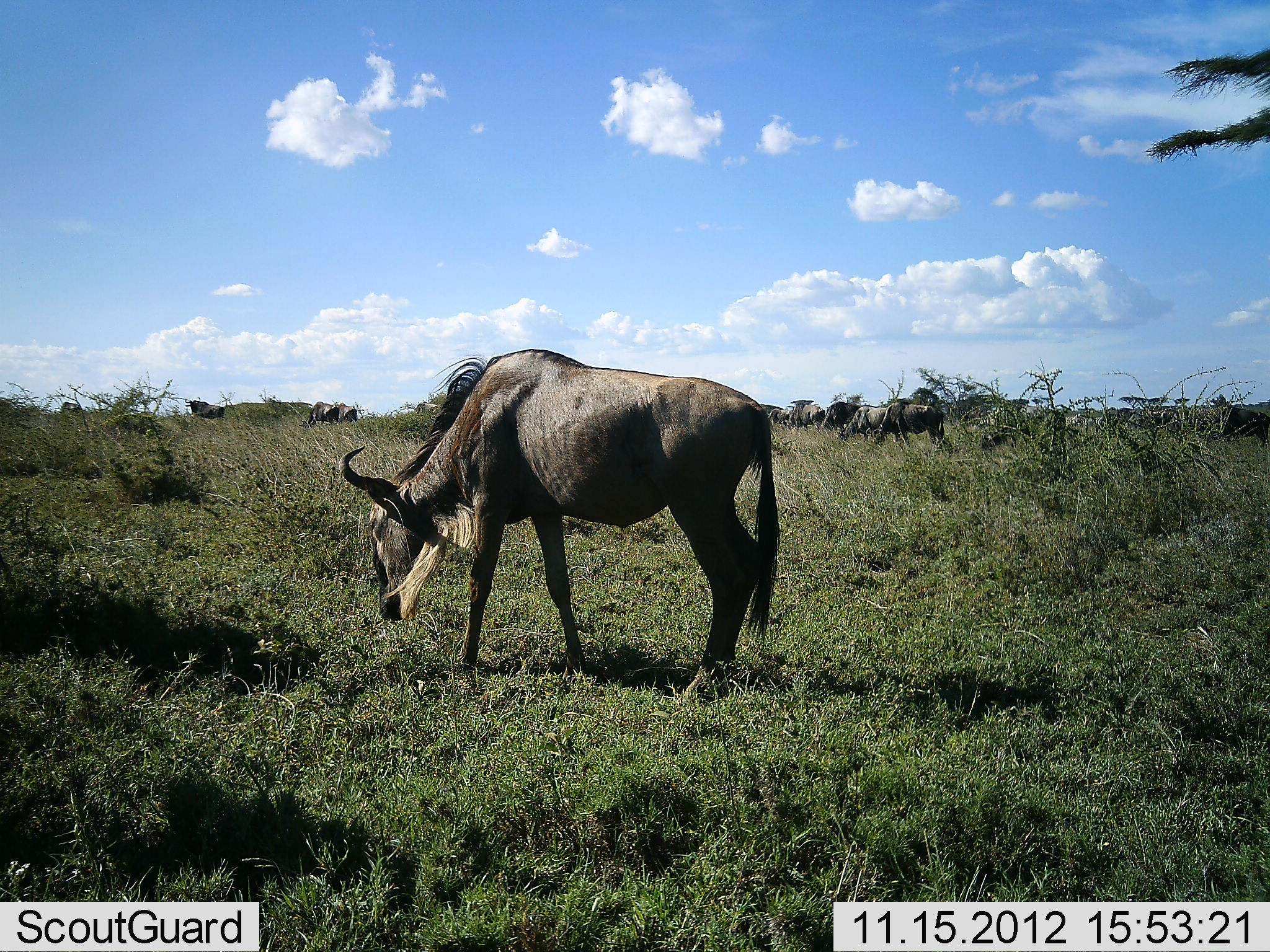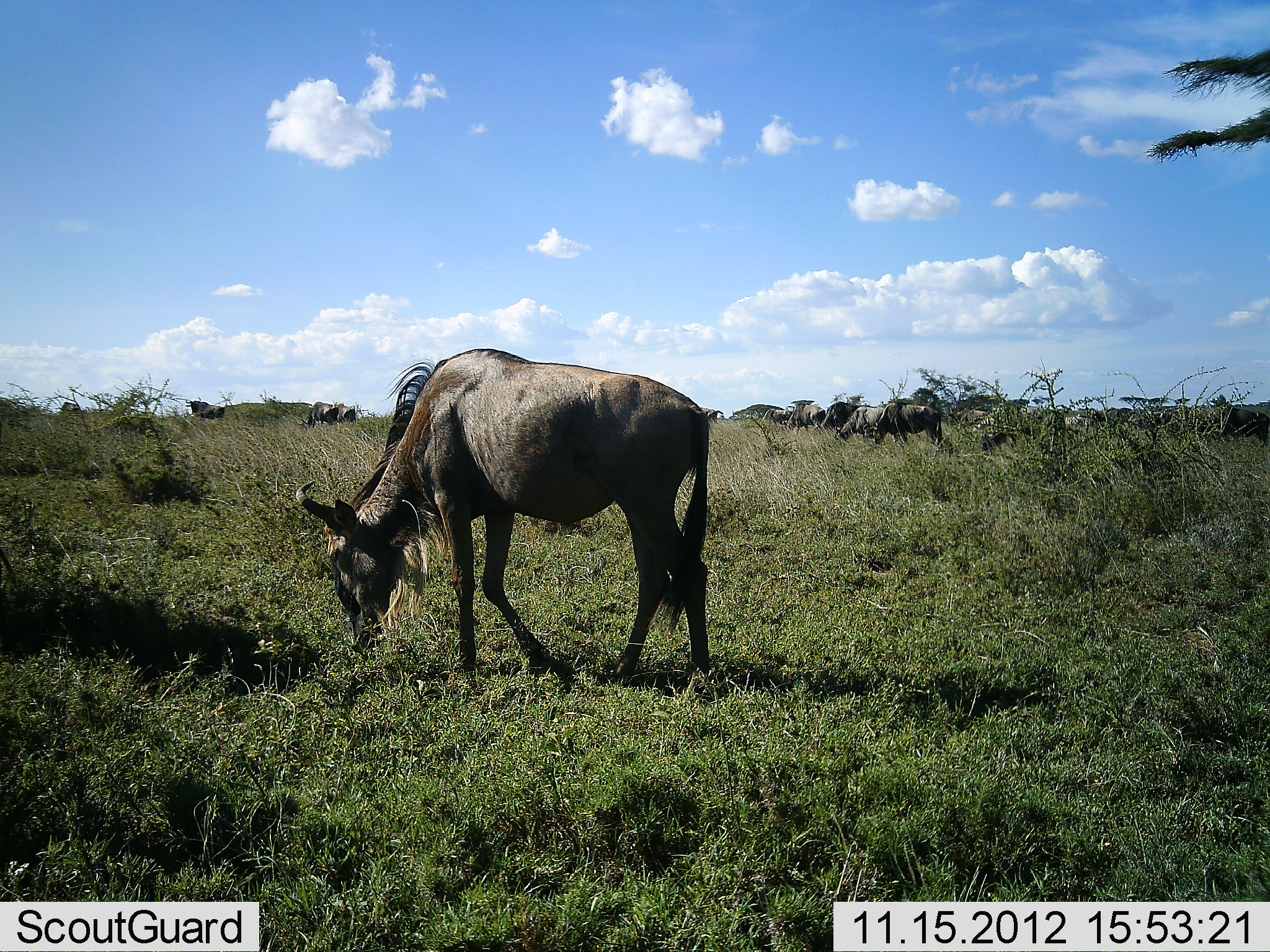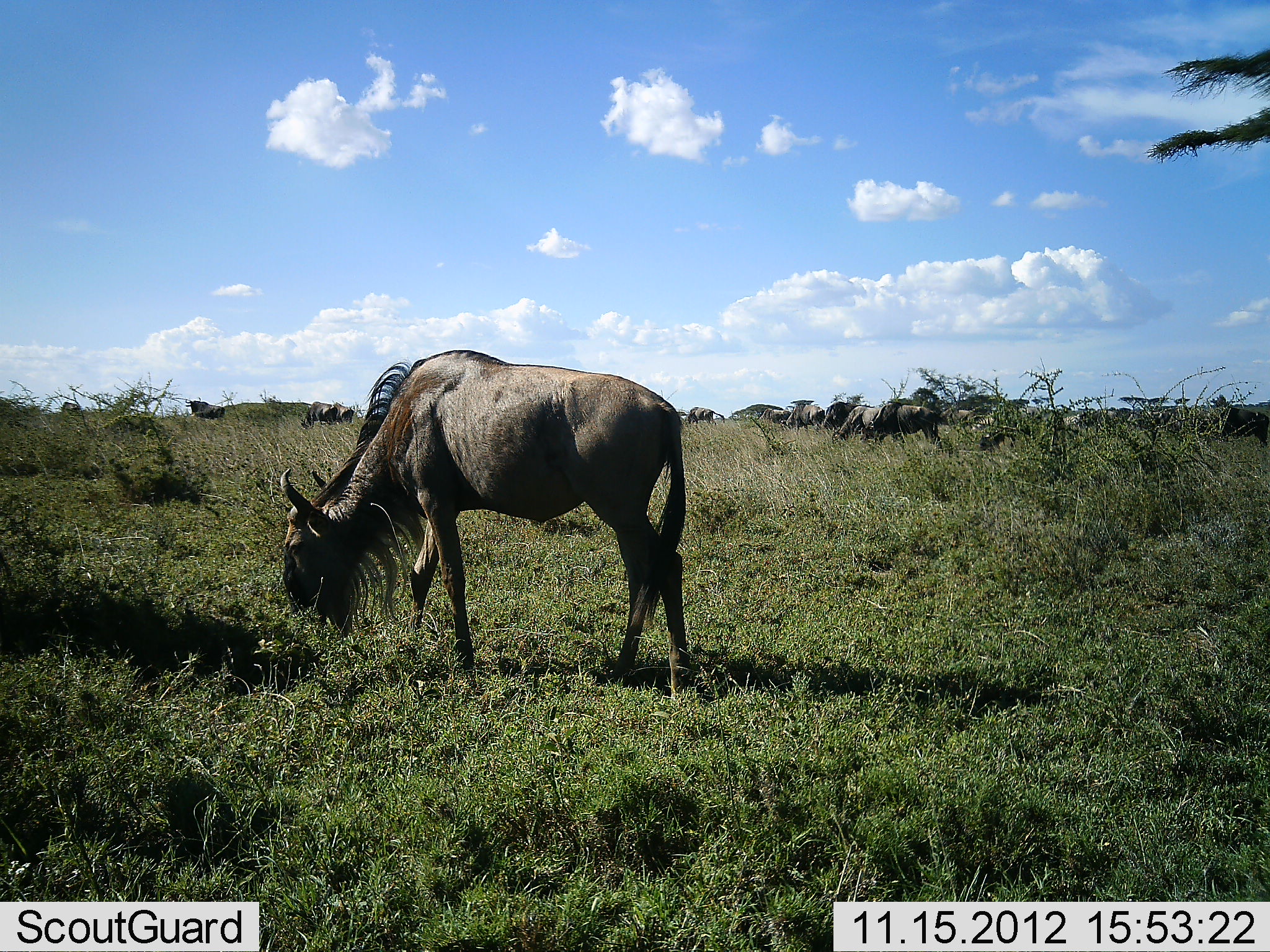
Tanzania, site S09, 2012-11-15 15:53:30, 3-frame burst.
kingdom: Animalia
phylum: Chordata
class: Mammalia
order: Artiodactyla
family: Bovidae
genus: Connochaetes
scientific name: Connochaetes taurinus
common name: blue wildebeest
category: wildebeest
Wildebeest (blue wildebeest) (Connochaetes taurinus), count 11-50. Behavior (volunteer vote fractions): standing 55%, resting 0%, moving 55%, interacting 0%. Young present (vote fraction): 0%. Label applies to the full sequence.